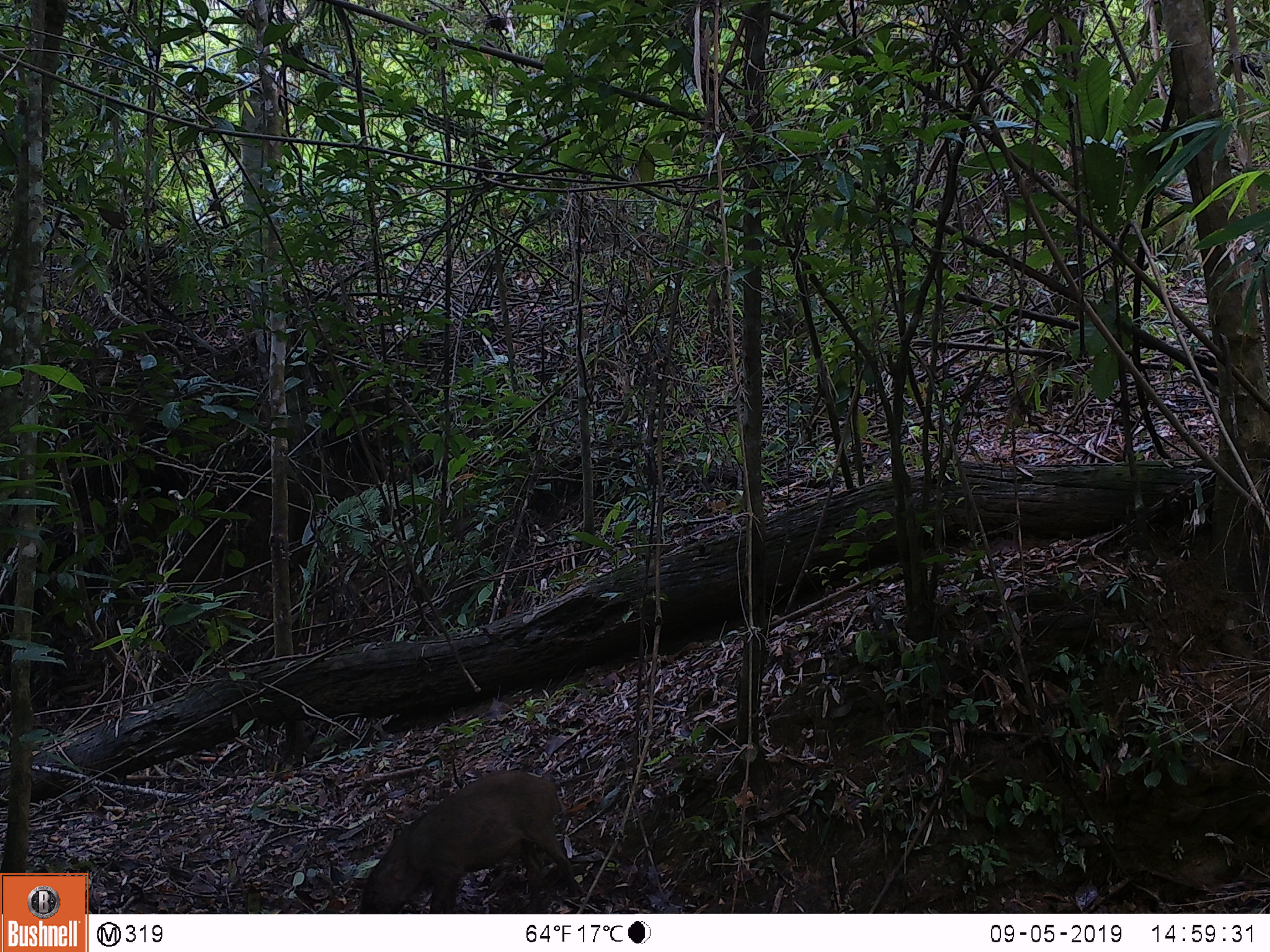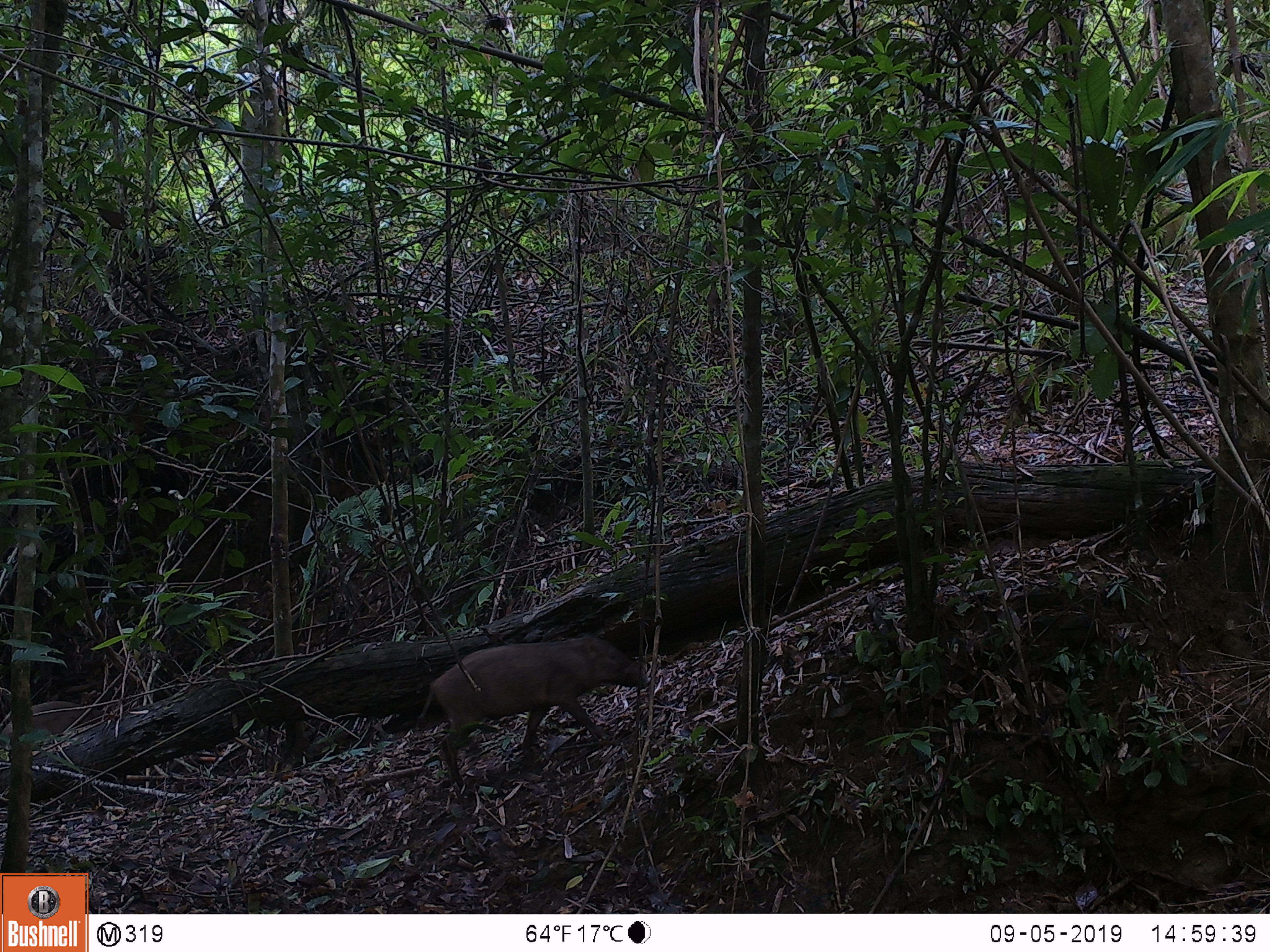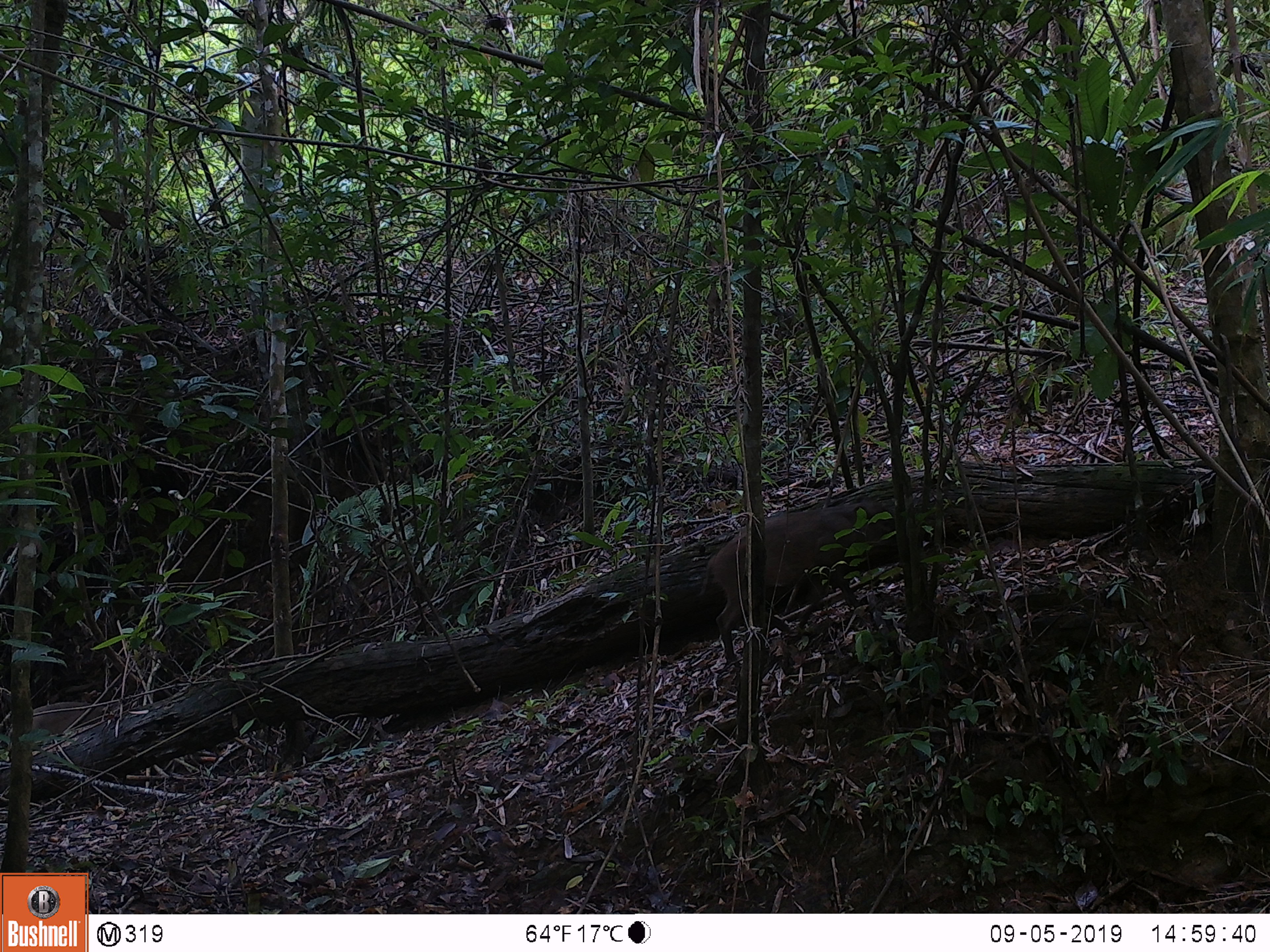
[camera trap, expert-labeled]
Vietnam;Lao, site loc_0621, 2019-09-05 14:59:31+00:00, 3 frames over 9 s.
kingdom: Animalia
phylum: Chordata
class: Mammalia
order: Artiodactyla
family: Suidae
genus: Sus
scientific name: Sus scrofa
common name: eurasian wild pig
Eurasian wild pig (Sus scrofa). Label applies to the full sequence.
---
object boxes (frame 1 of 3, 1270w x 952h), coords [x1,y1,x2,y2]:
eurasian wild pig: [358,769,587,914]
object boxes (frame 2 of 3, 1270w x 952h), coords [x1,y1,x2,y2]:
eurasian wild pig: [417,633,648,789]; [0,701,109,748]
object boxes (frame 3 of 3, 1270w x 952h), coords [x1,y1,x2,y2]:
eurasian wild pig: [697,496,924,668]; [0,700,106,752]